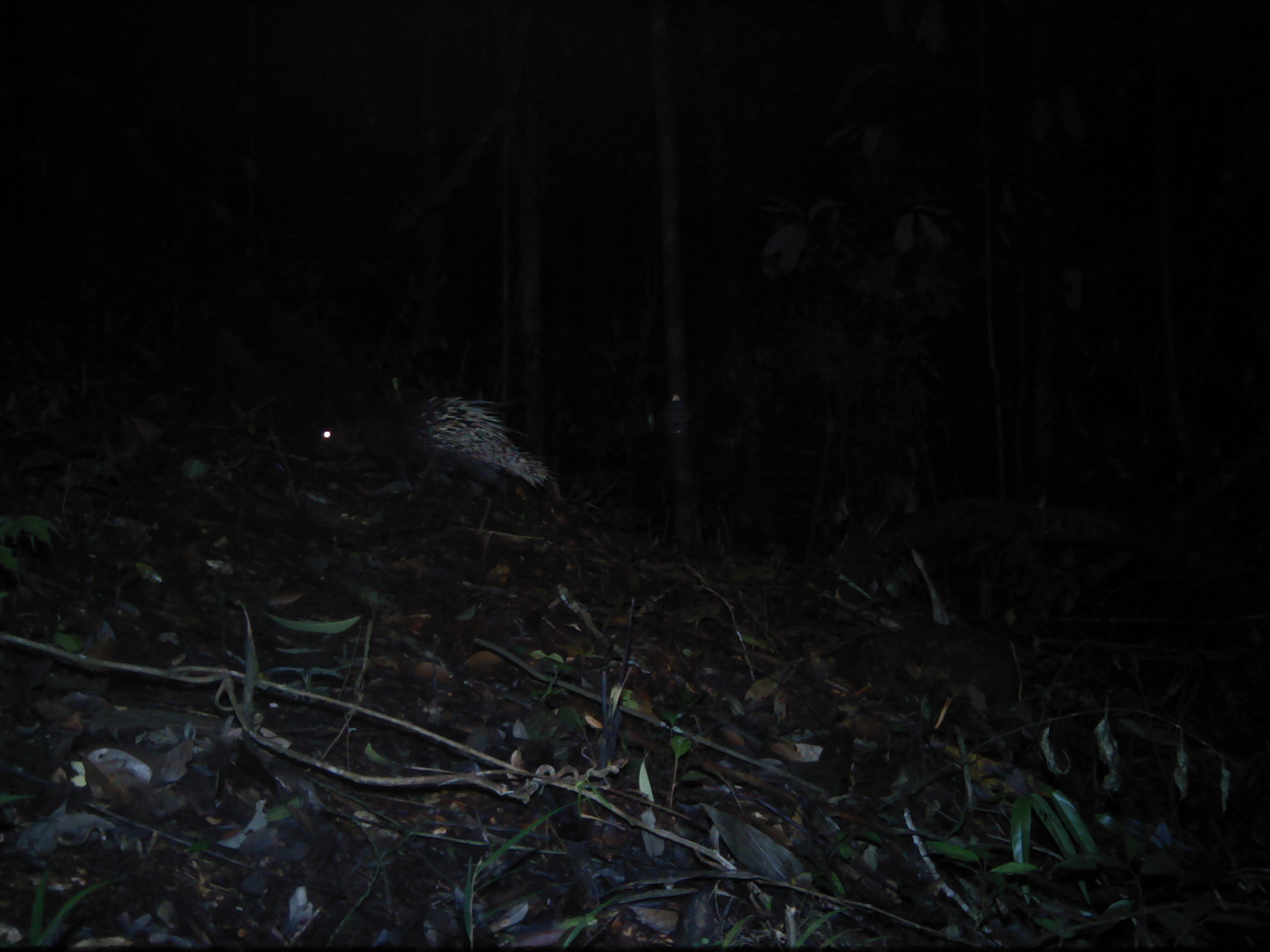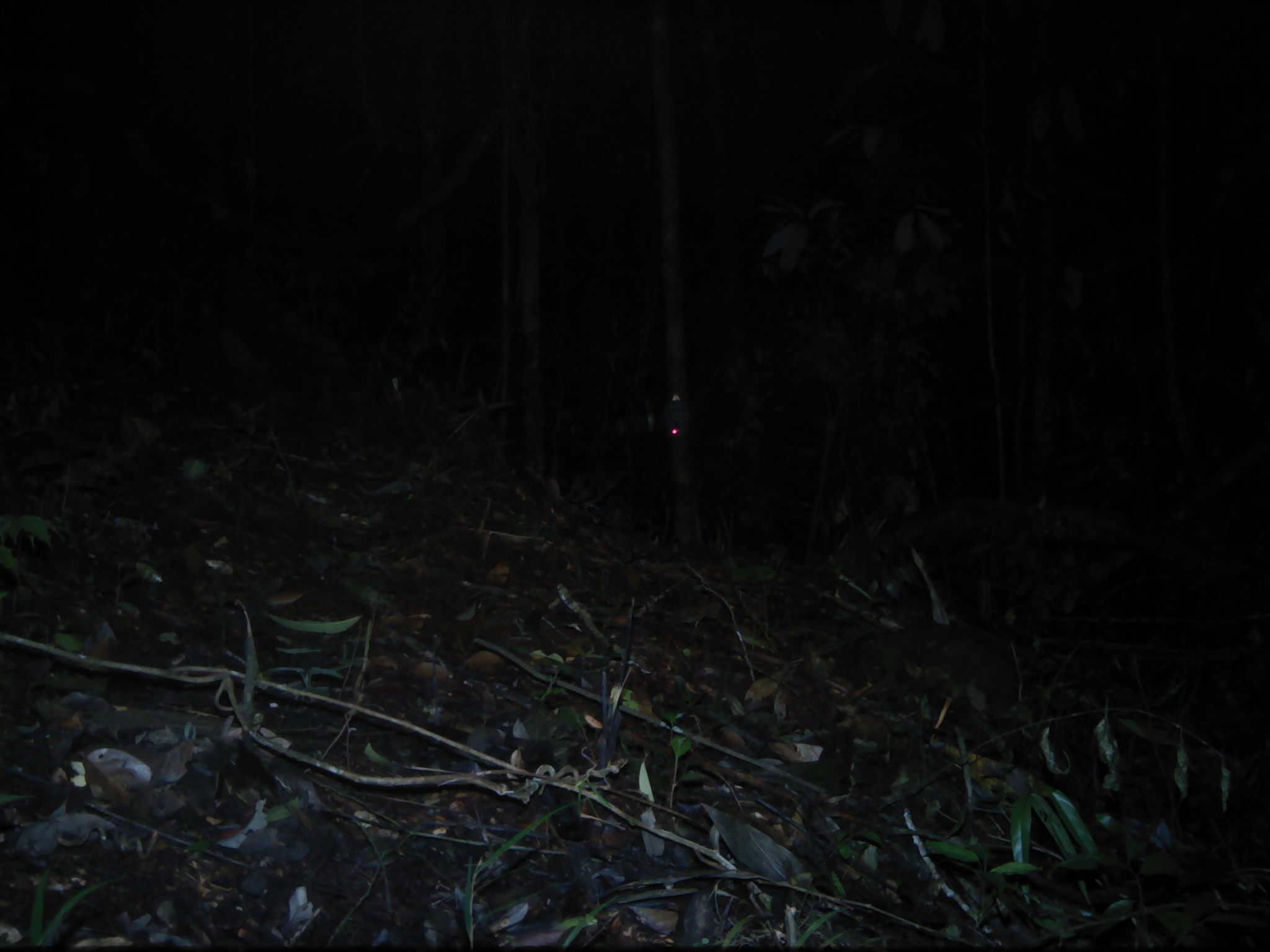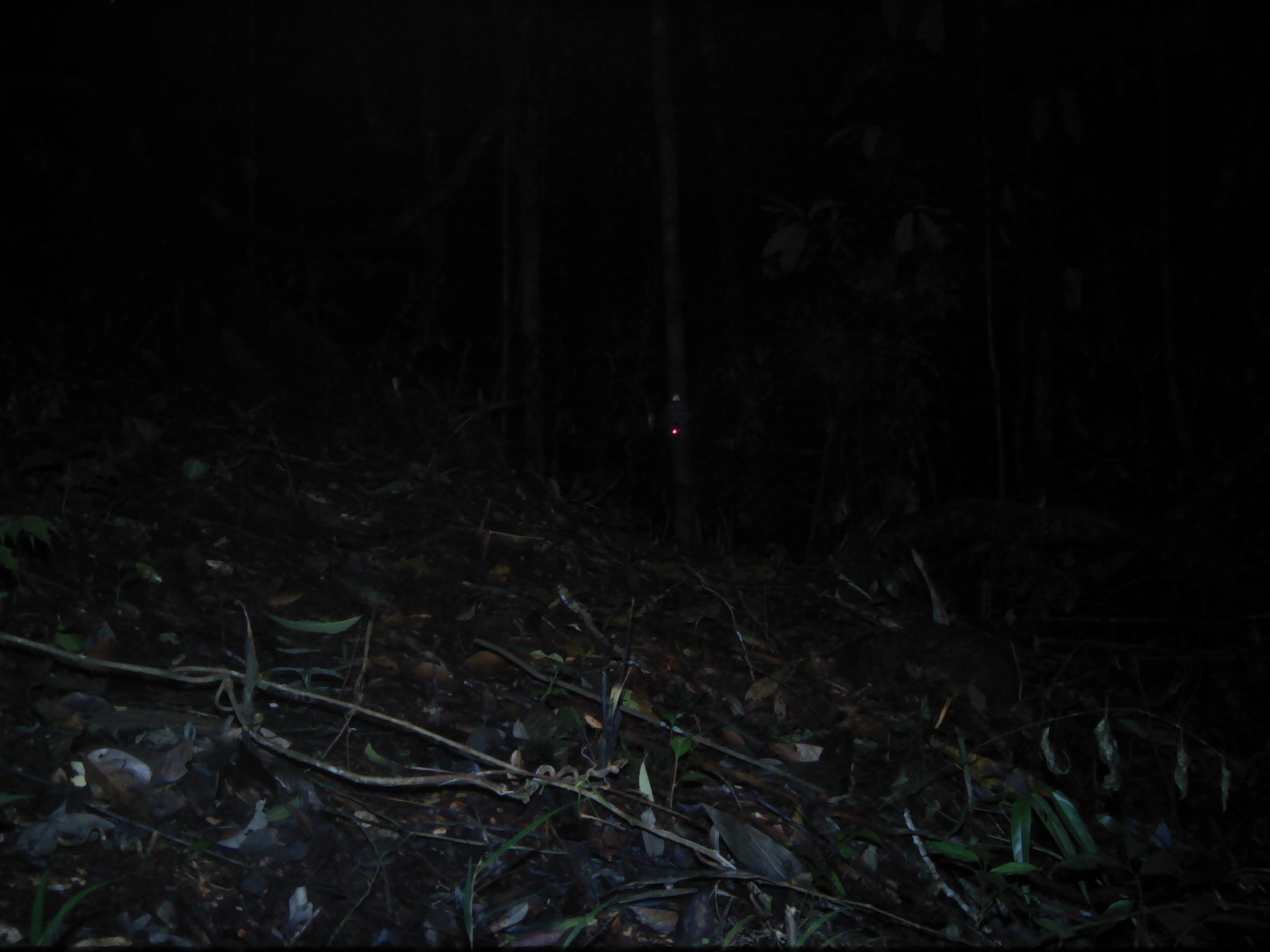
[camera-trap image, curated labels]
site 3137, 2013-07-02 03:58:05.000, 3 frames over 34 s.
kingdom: Animalia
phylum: Chordata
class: Mammalia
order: Rodentia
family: Hystricidae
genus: Hystrix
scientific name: Hystrix brachyura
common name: east asian porcupine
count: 1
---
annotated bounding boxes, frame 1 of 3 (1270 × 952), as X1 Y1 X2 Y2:
hystrix brachyura: 307 370 554 489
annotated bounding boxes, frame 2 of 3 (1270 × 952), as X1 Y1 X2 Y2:
unknown: 11 768 160 874